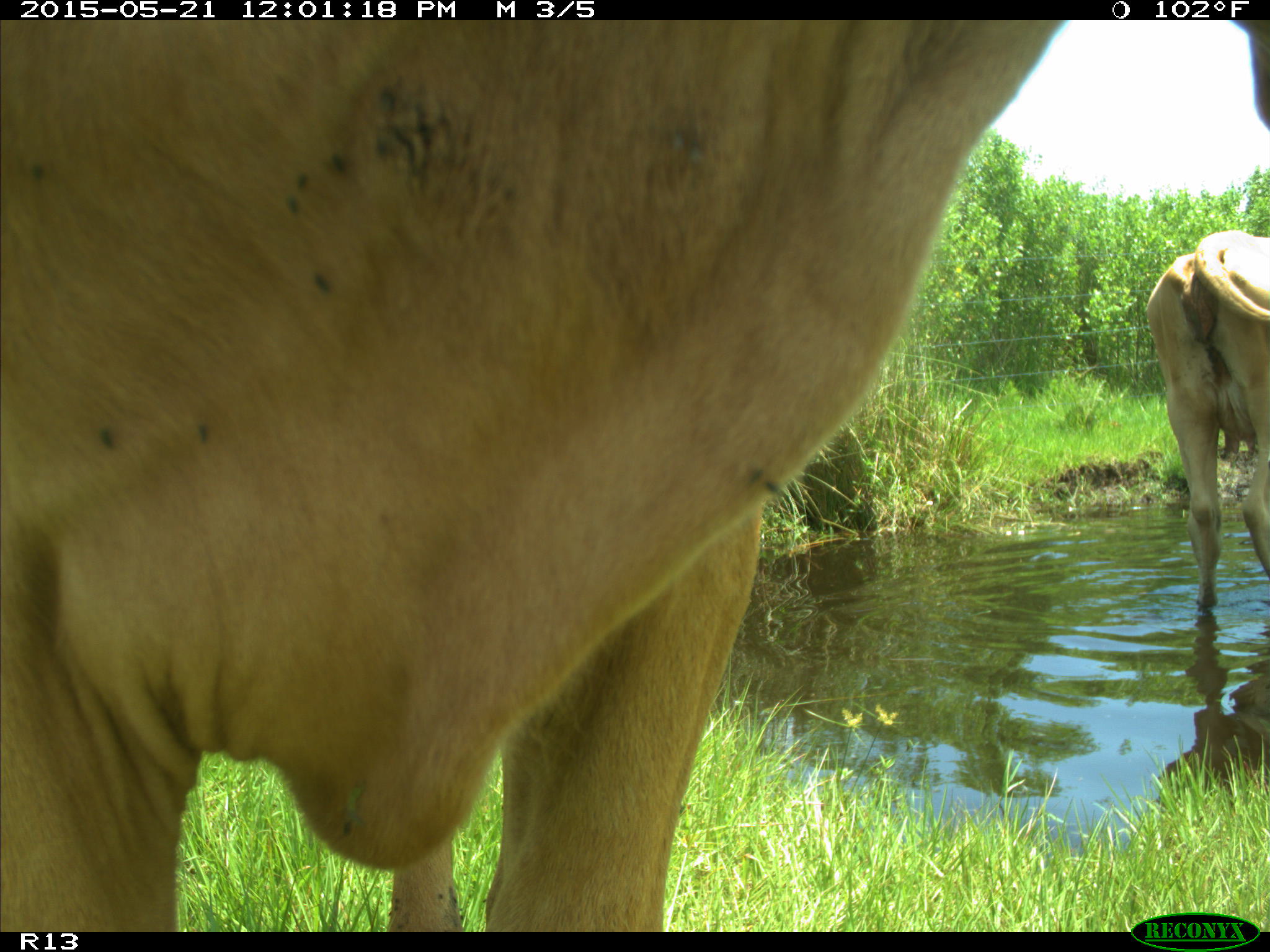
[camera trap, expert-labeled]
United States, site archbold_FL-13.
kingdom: Animalia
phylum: Chordata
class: Mammalia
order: Artiodactyla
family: Bovidae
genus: Bos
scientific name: Bos taurus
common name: domestic cow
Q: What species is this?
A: Bos taurus (domestic cow).